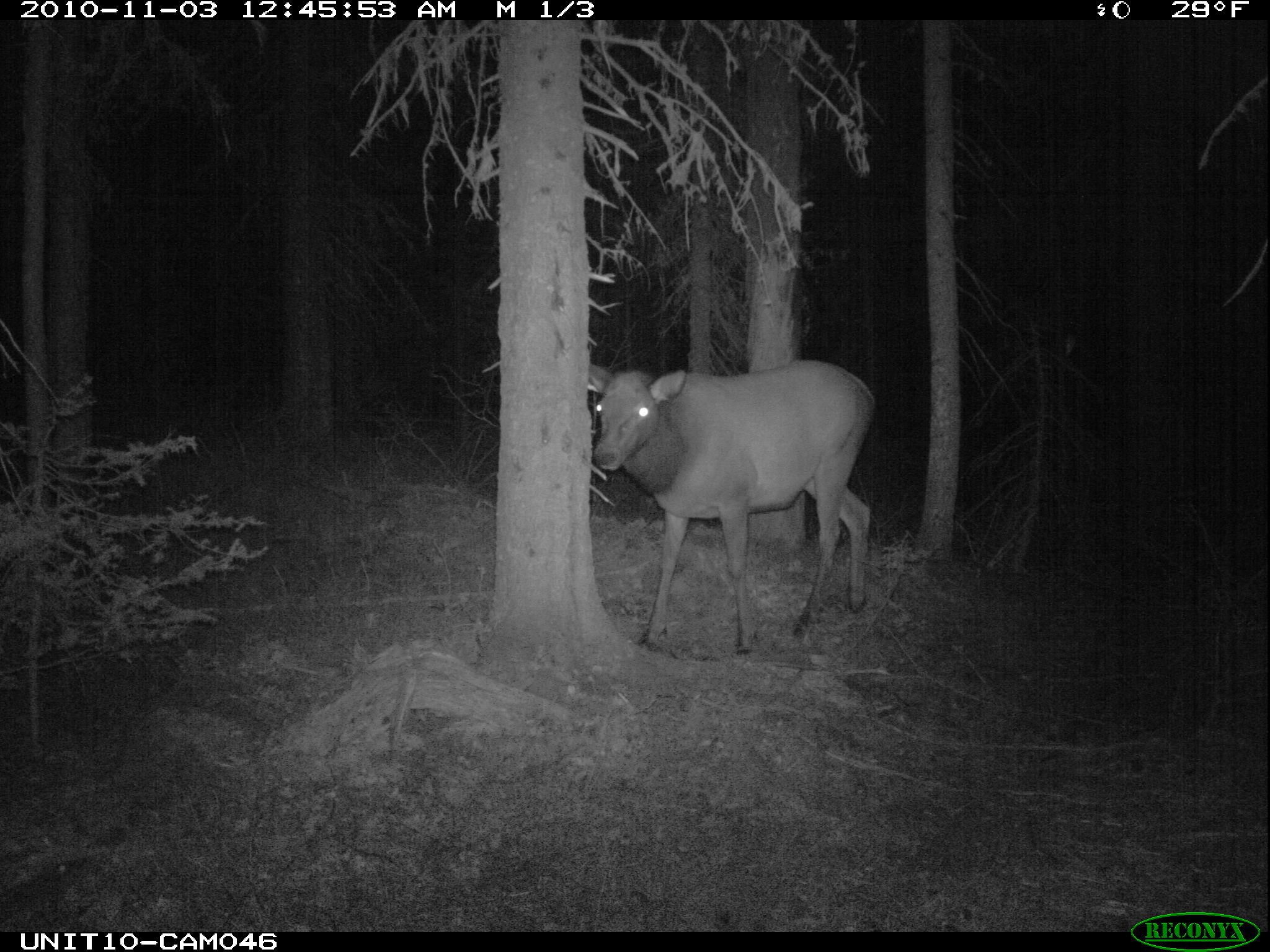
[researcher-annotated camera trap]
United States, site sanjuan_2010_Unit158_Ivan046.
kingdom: Animalia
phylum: Chordata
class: Mammalia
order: Artiodactyla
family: Cervidae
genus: Cervus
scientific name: Cervus elaphus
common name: red deer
Cervus elaphus (red deer).